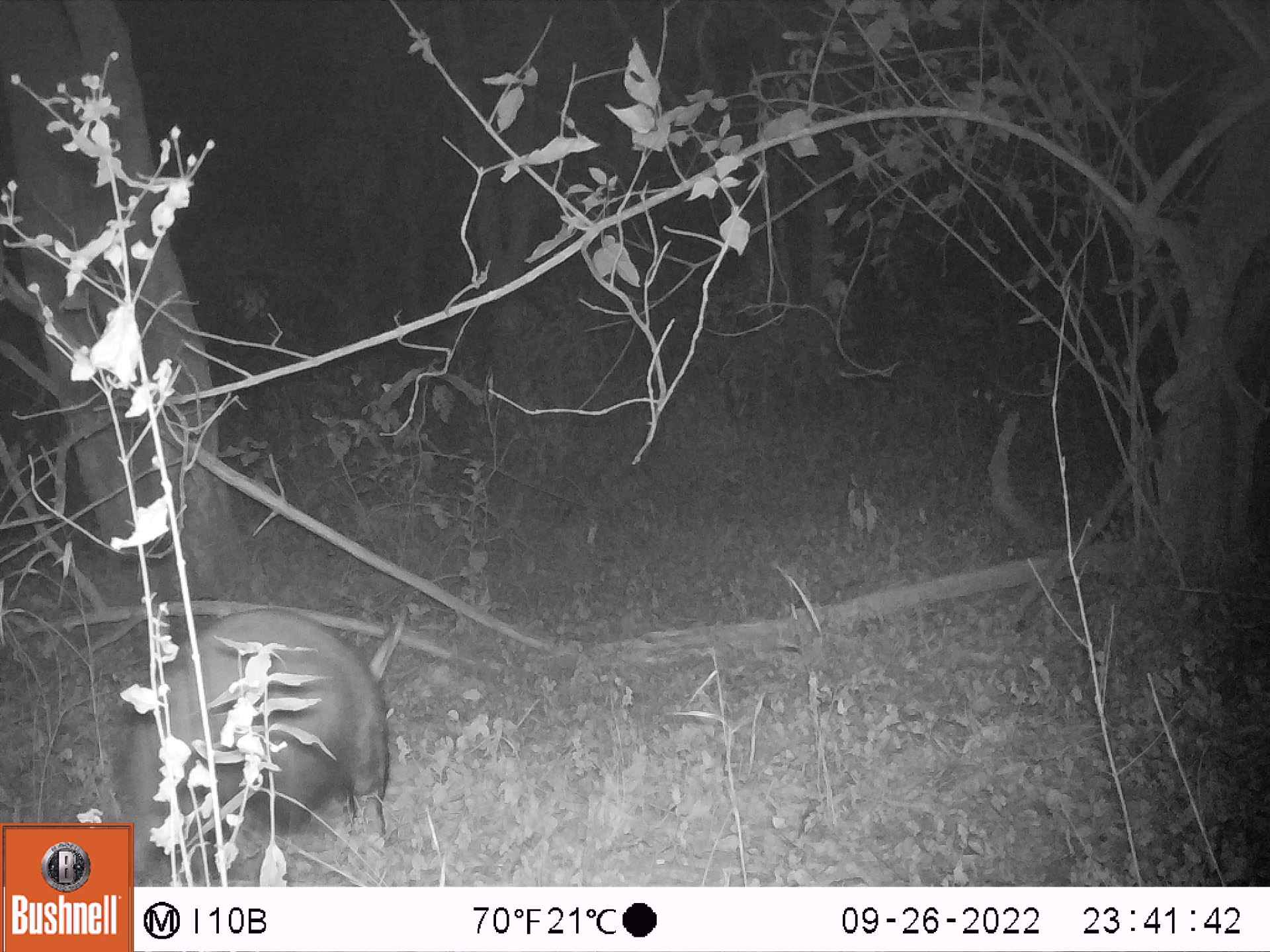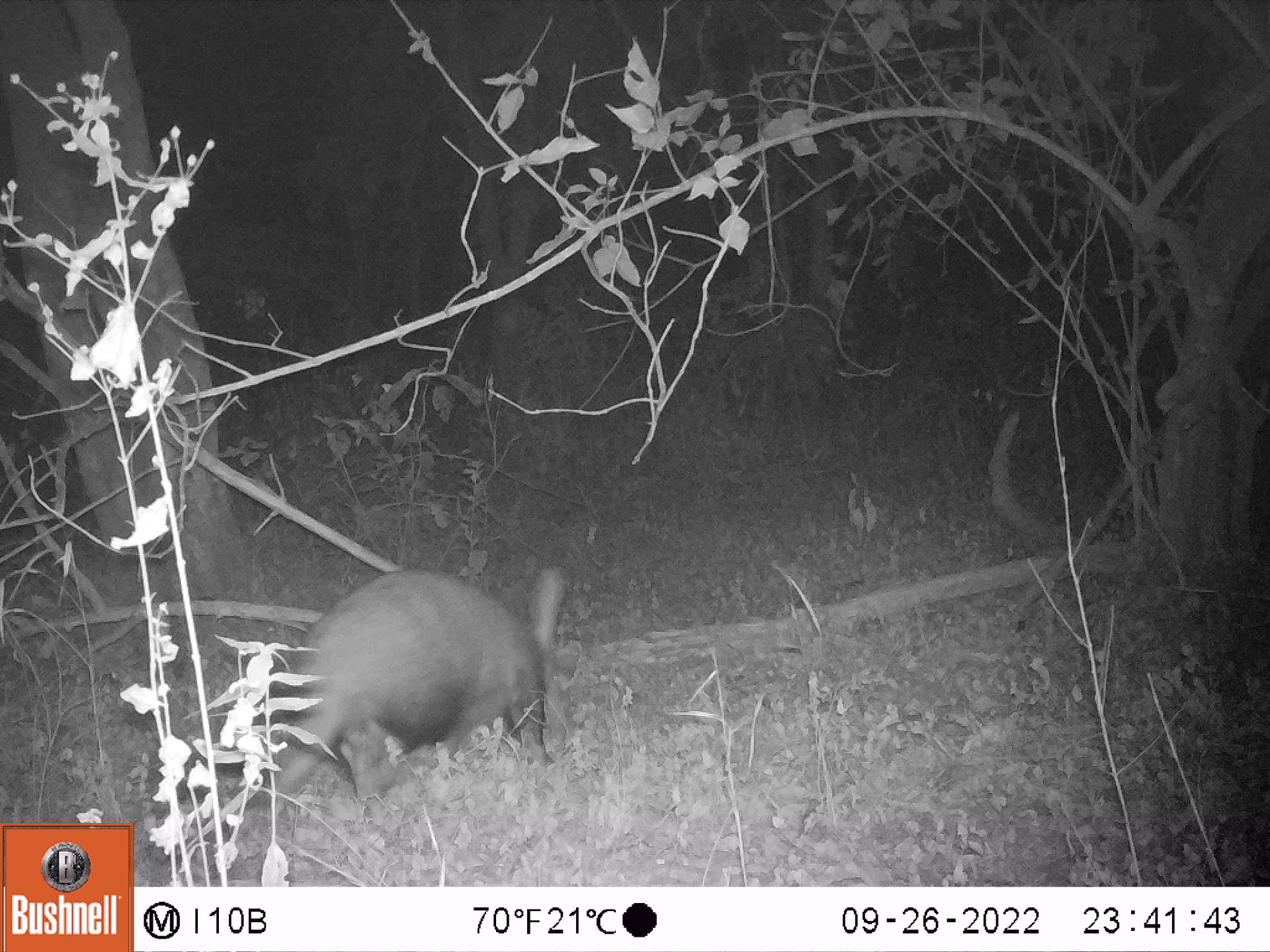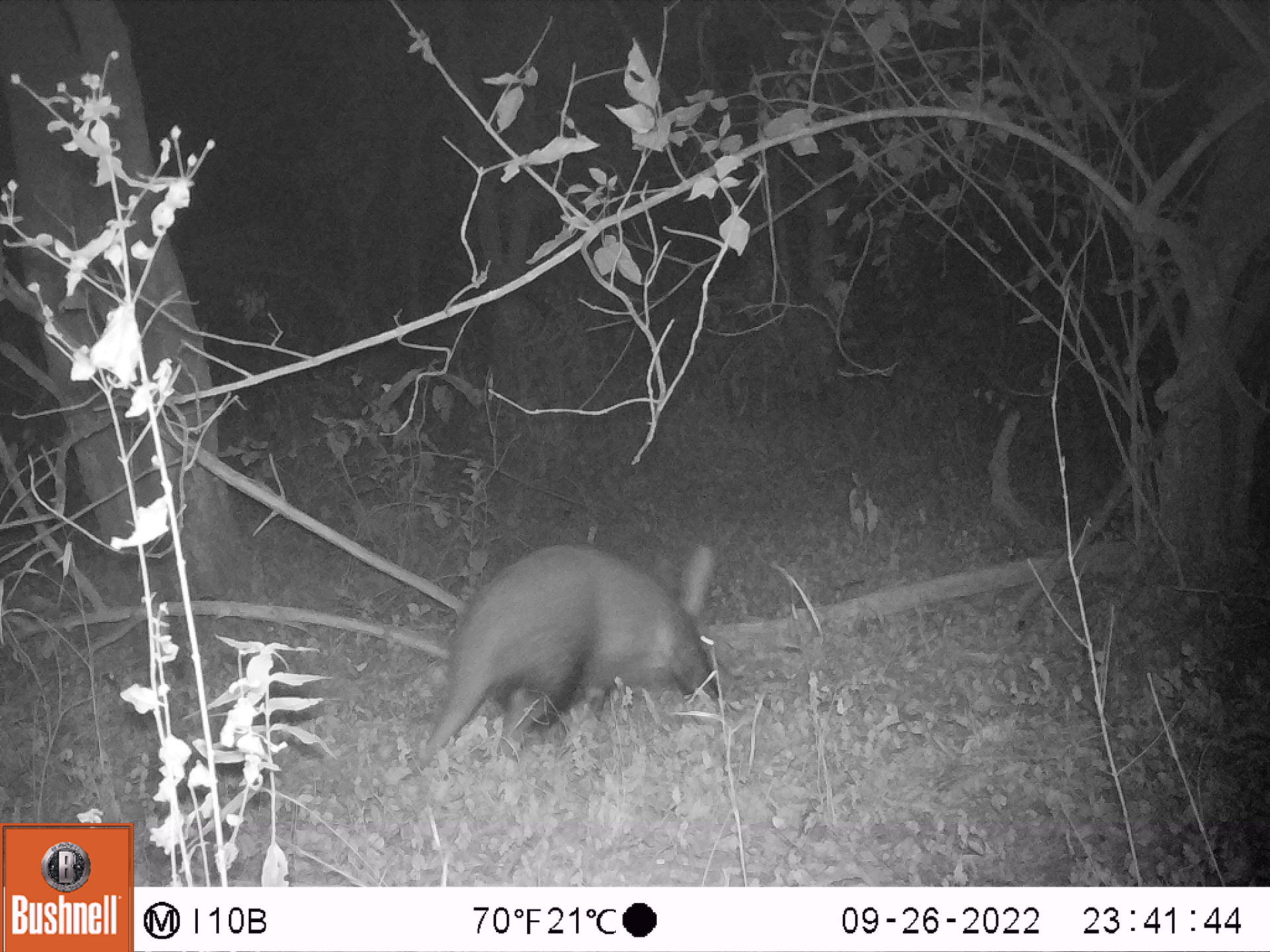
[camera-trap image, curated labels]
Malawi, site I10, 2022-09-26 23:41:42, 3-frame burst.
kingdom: Animalia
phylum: Chordata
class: Mammalia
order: Tubulidentata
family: Orycteropodidae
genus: Orycteropus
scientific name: Orycteropus afer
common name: aardvark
Aardvark (Orycteropus afer), count 1.